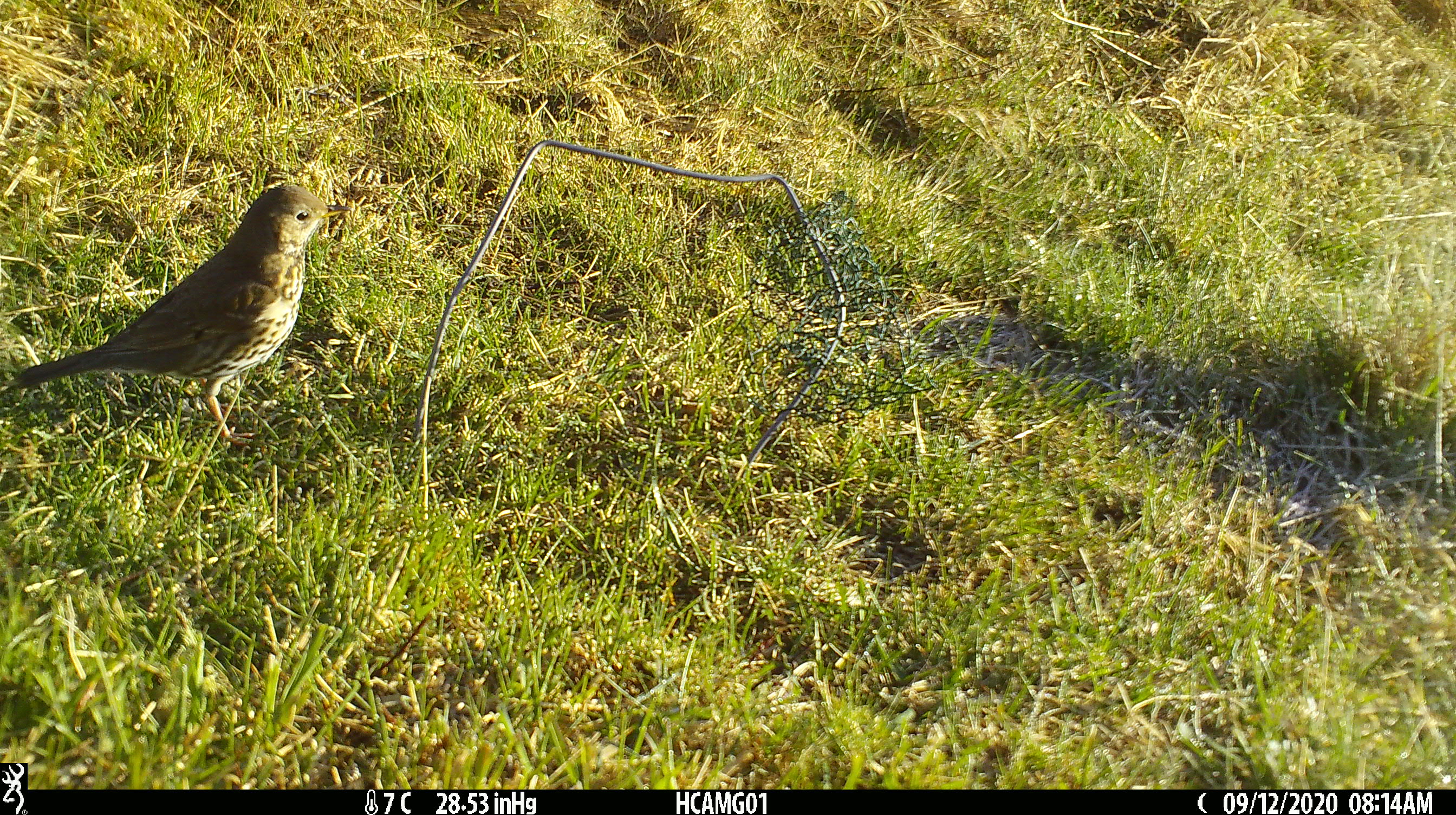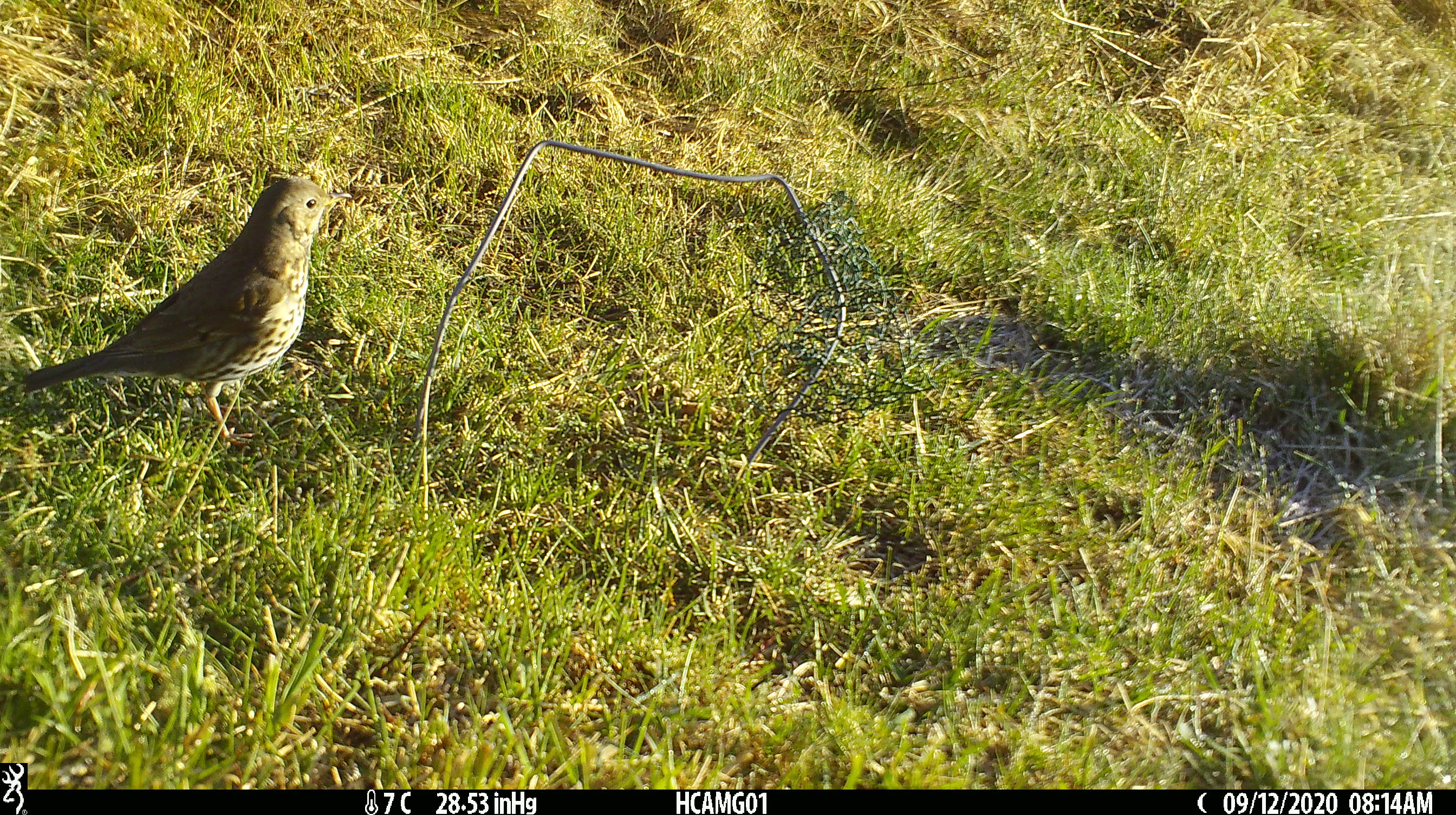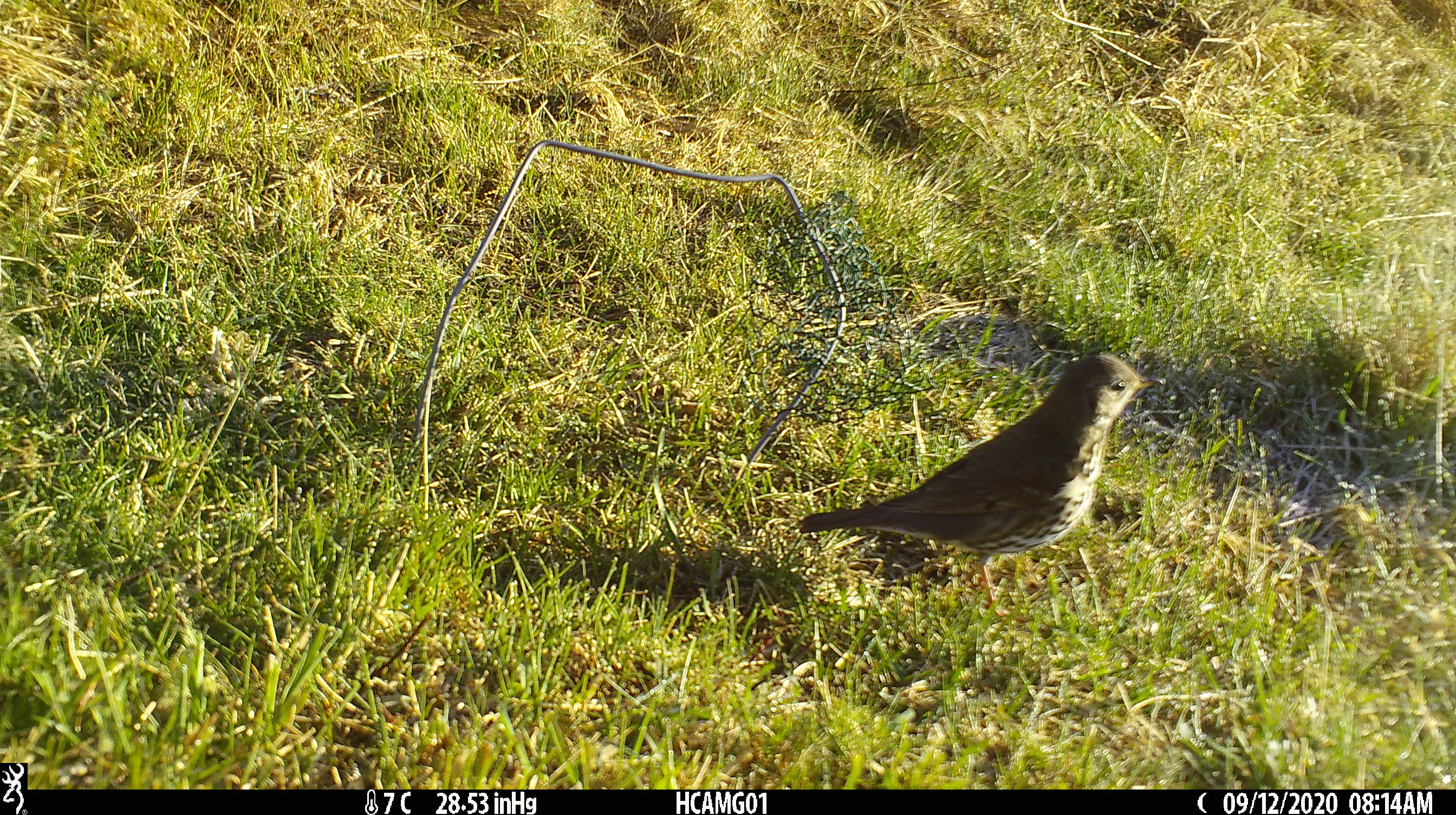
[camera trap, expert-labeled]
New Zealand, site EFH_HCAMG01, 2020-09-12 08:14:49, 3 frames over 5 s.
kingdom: Animalia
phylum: Chordata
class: Aves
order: Passeriformes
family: Turdidae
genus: Turdus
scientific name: Turdus philomelos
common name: song thrush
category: thrush